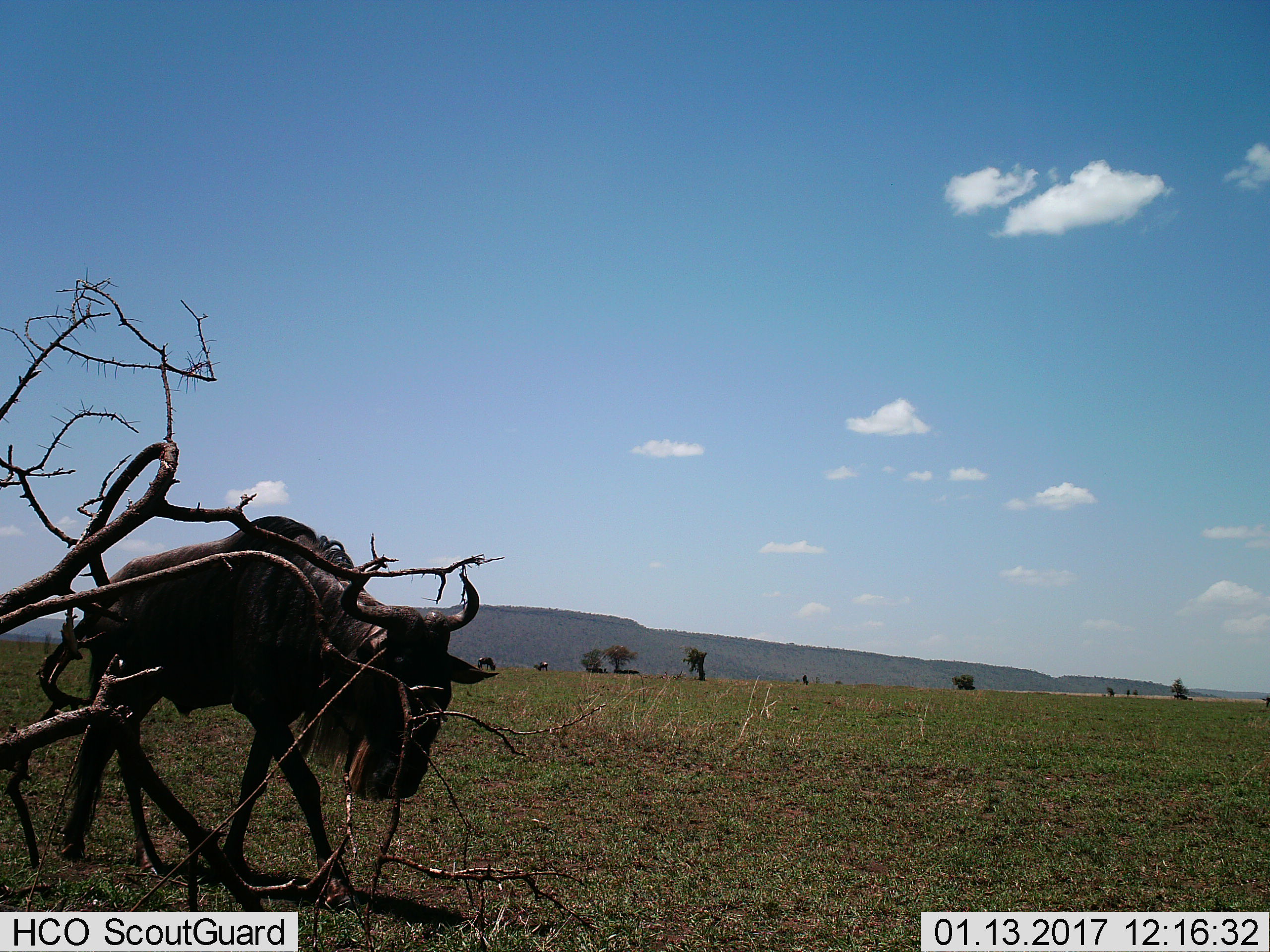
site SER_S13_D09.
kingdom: Animalia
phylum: Chordata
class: Mammalia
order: Artiodactyla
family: Bovidae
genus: Connochaetes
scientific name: Connochaetes taurinus taurinus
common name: blue wildebeest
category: wildebeestblue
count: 3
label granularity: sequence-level